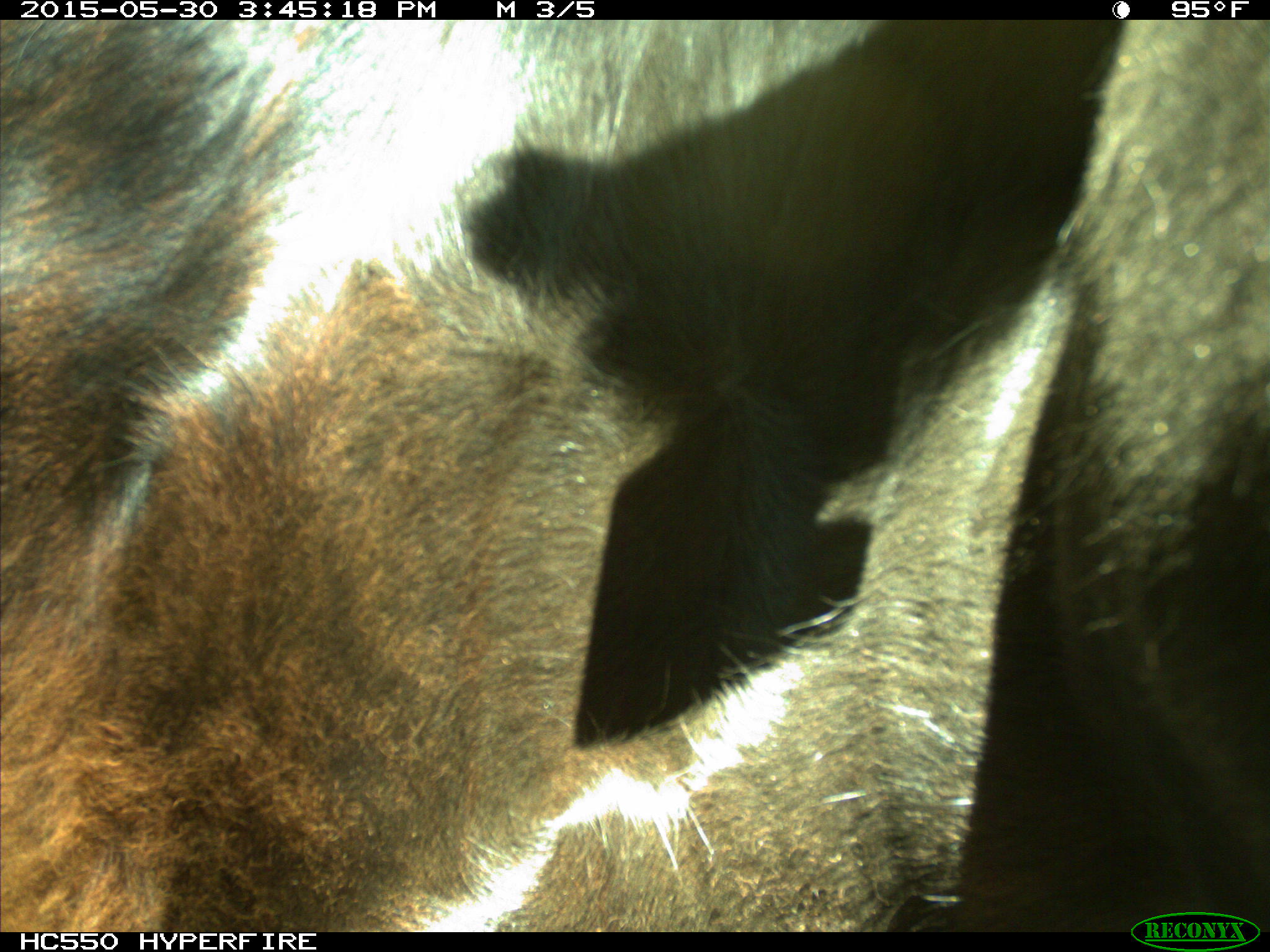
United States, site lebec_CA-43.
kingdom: Animalia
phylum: Chordata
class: Mammalia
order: Artiodactyla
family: Bovidae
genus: Bos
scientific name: Bos taurus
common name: domestic cow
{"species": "Bos taurus (domestic cow)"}